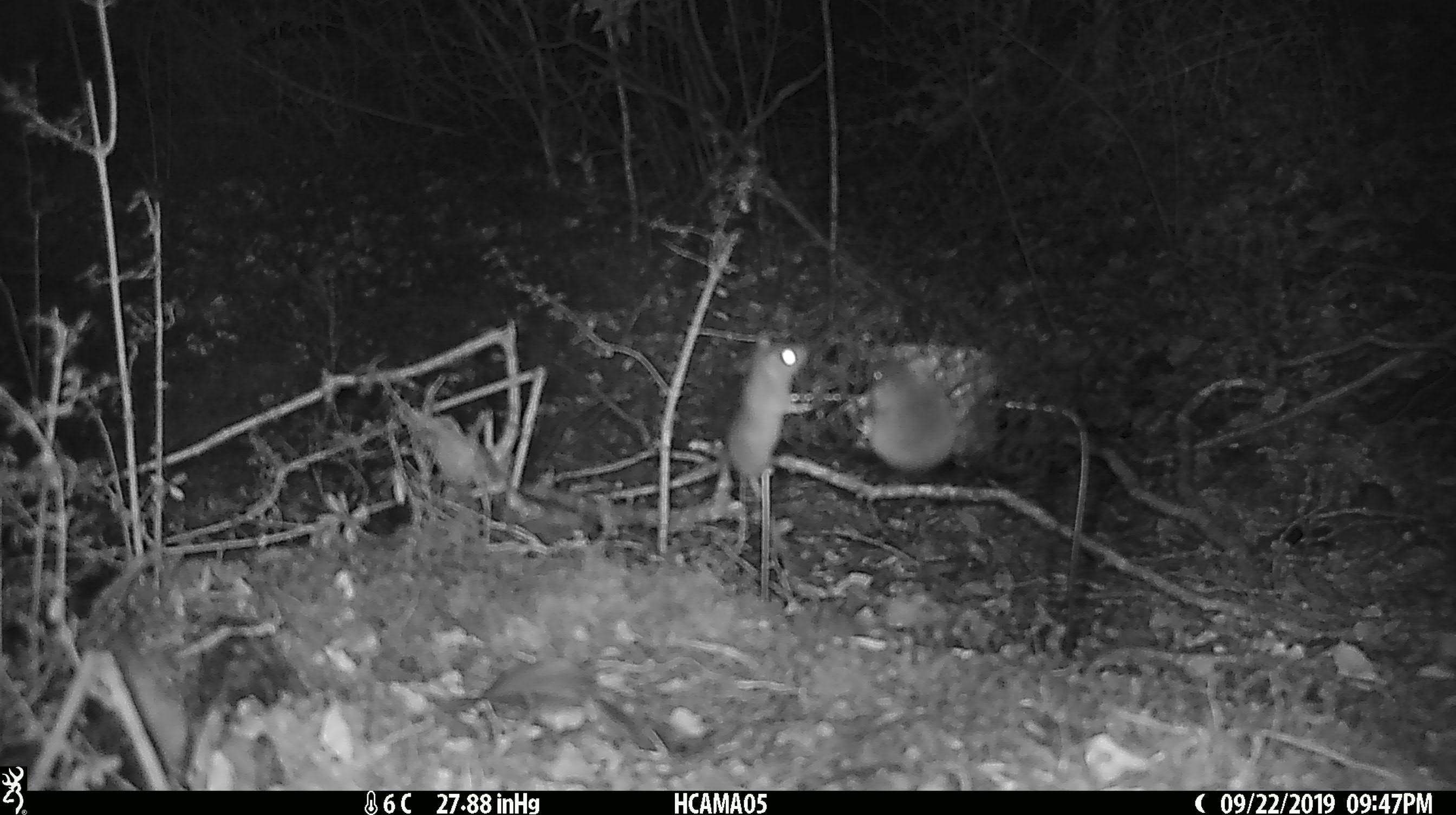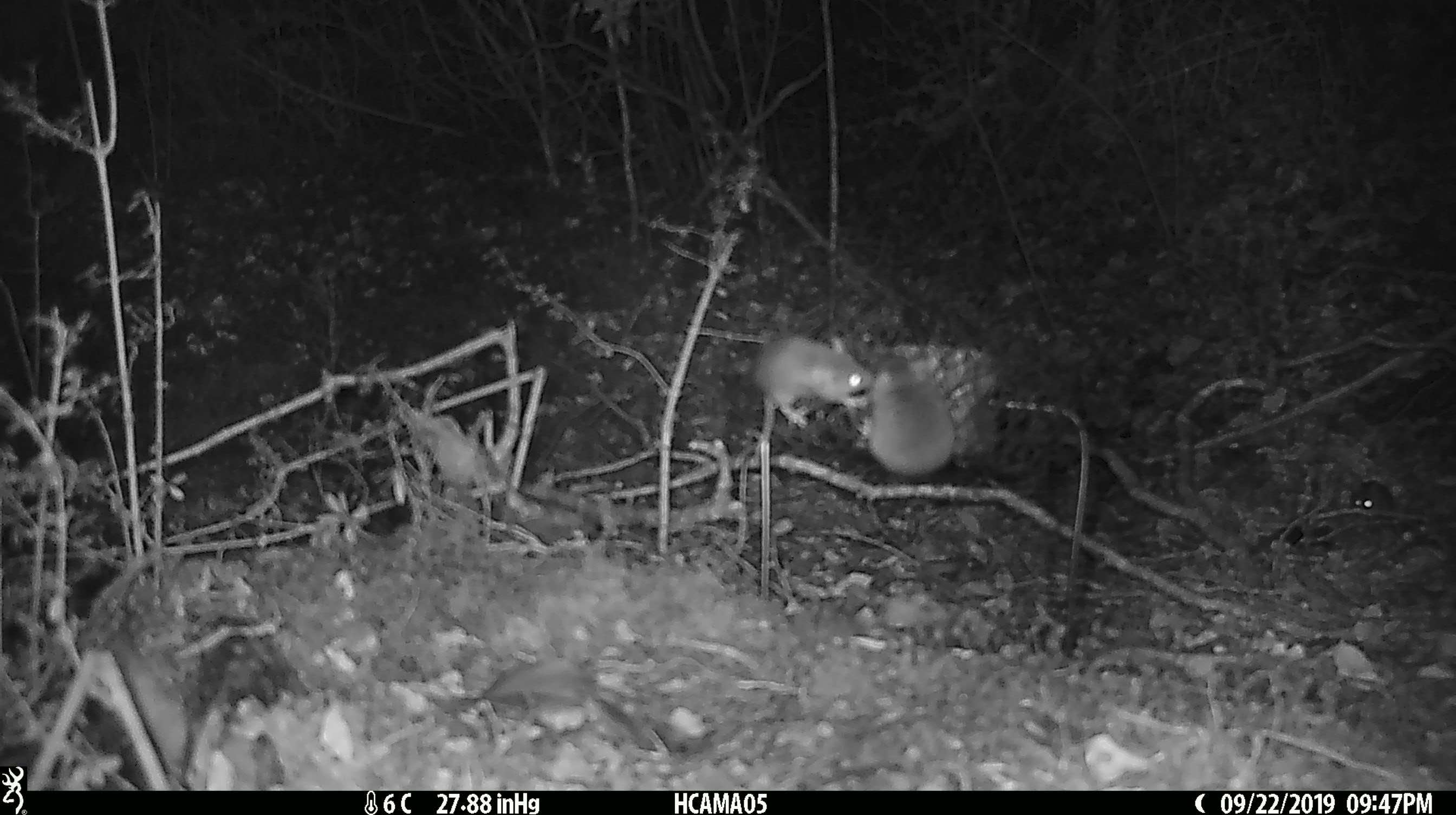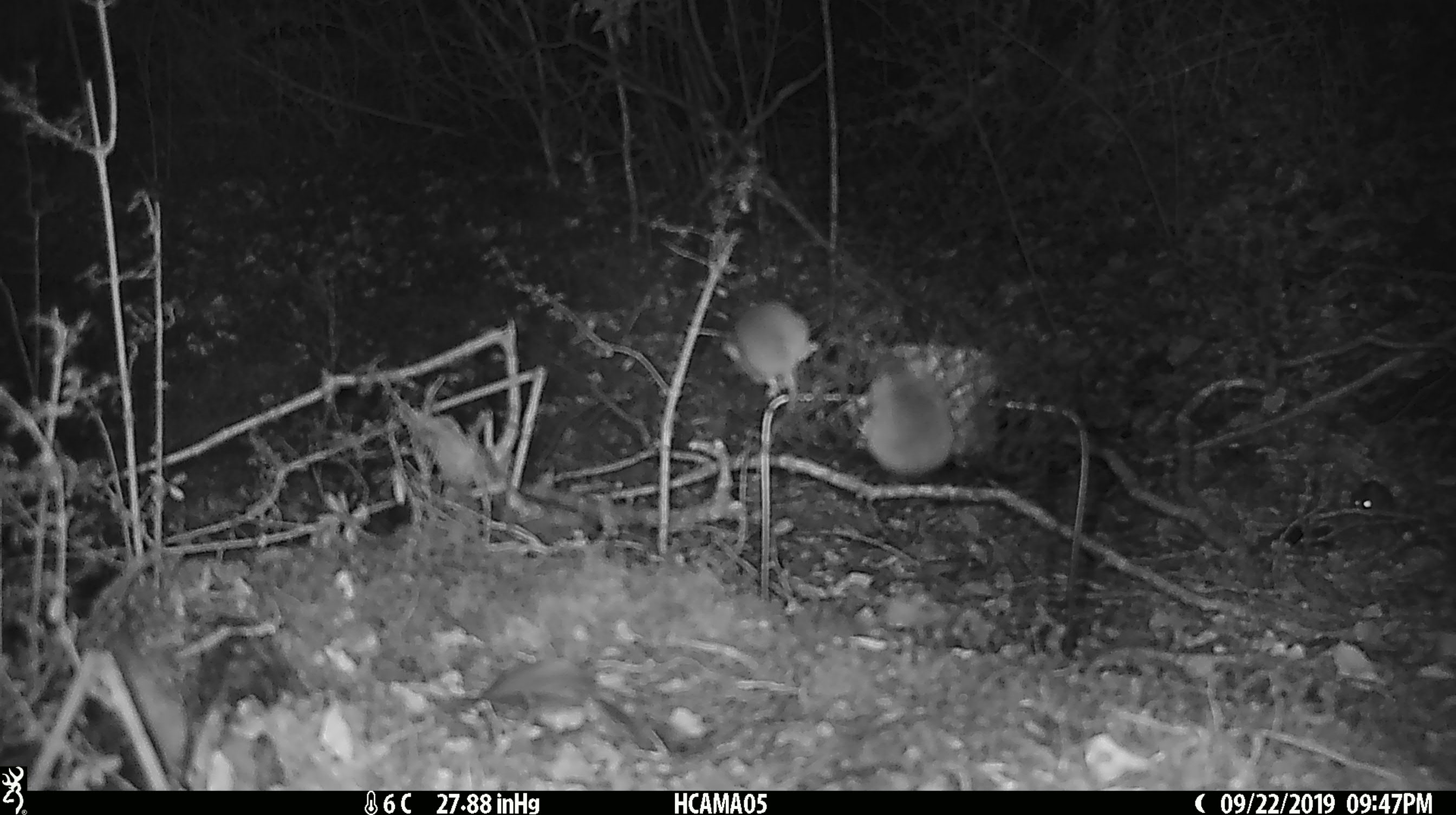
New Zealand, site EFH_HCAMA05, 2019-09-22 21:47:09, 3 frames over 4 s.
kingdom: Animalia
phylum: Chordata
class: Mammalia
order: Rodentia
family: Muridae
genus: Mus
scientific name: Mus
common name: mouse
Mouse (Mus).